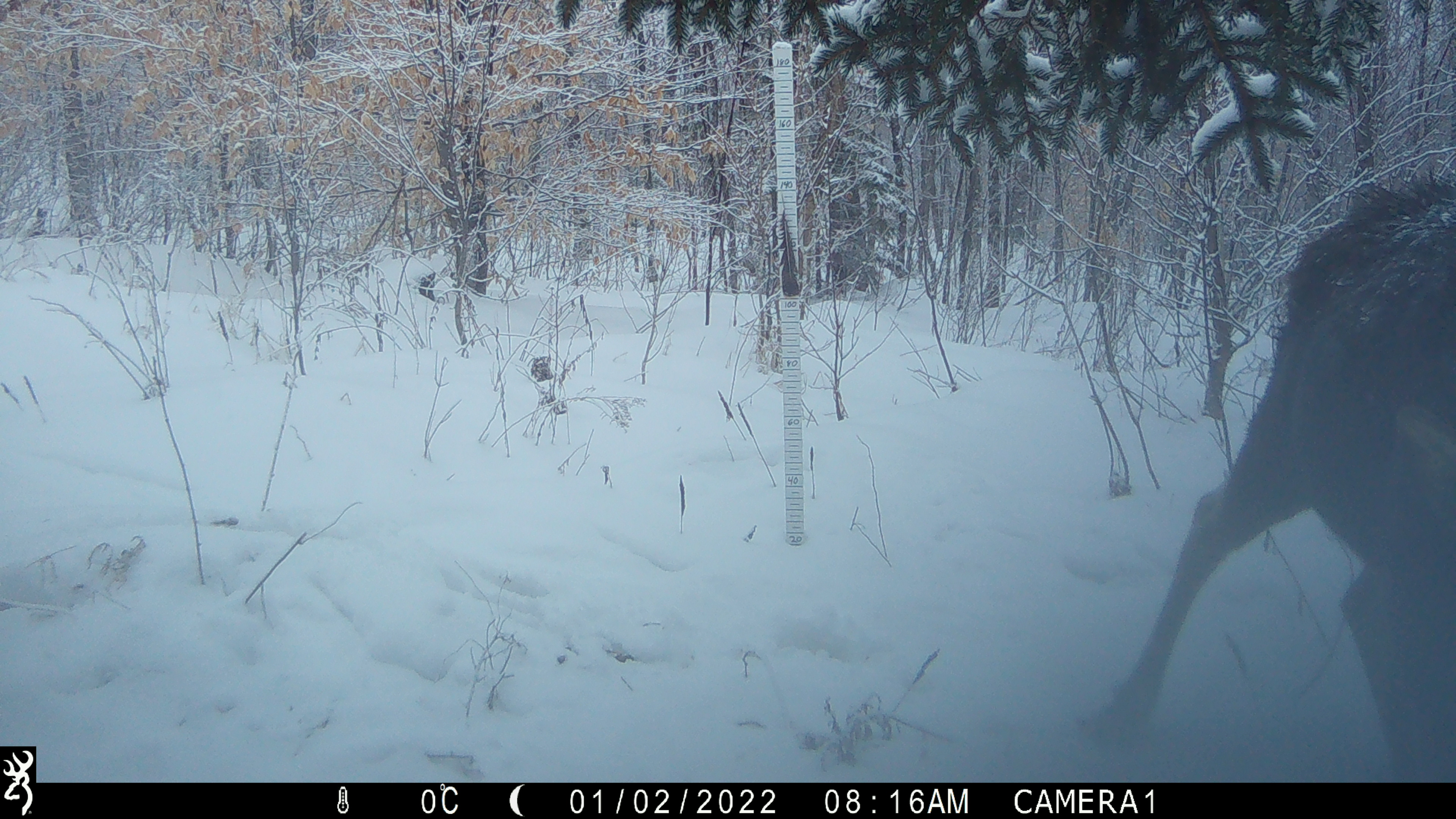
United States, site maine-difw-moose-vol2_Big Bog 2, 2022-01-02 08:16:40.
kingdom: Animalia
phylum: Chordata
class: Mammalia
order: Artiodactyla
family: Cervidae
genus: Alces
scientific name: Alces alces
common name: moose